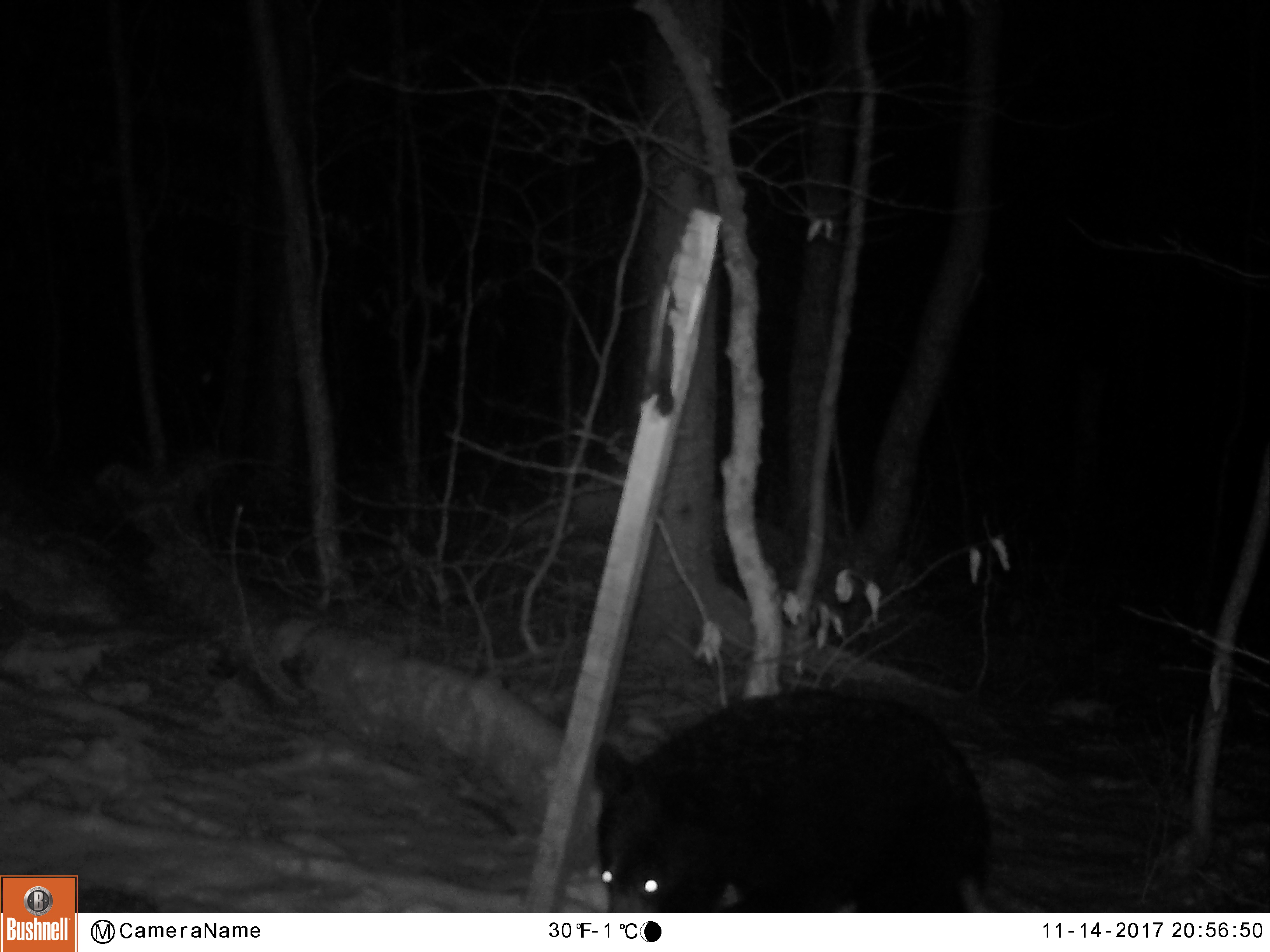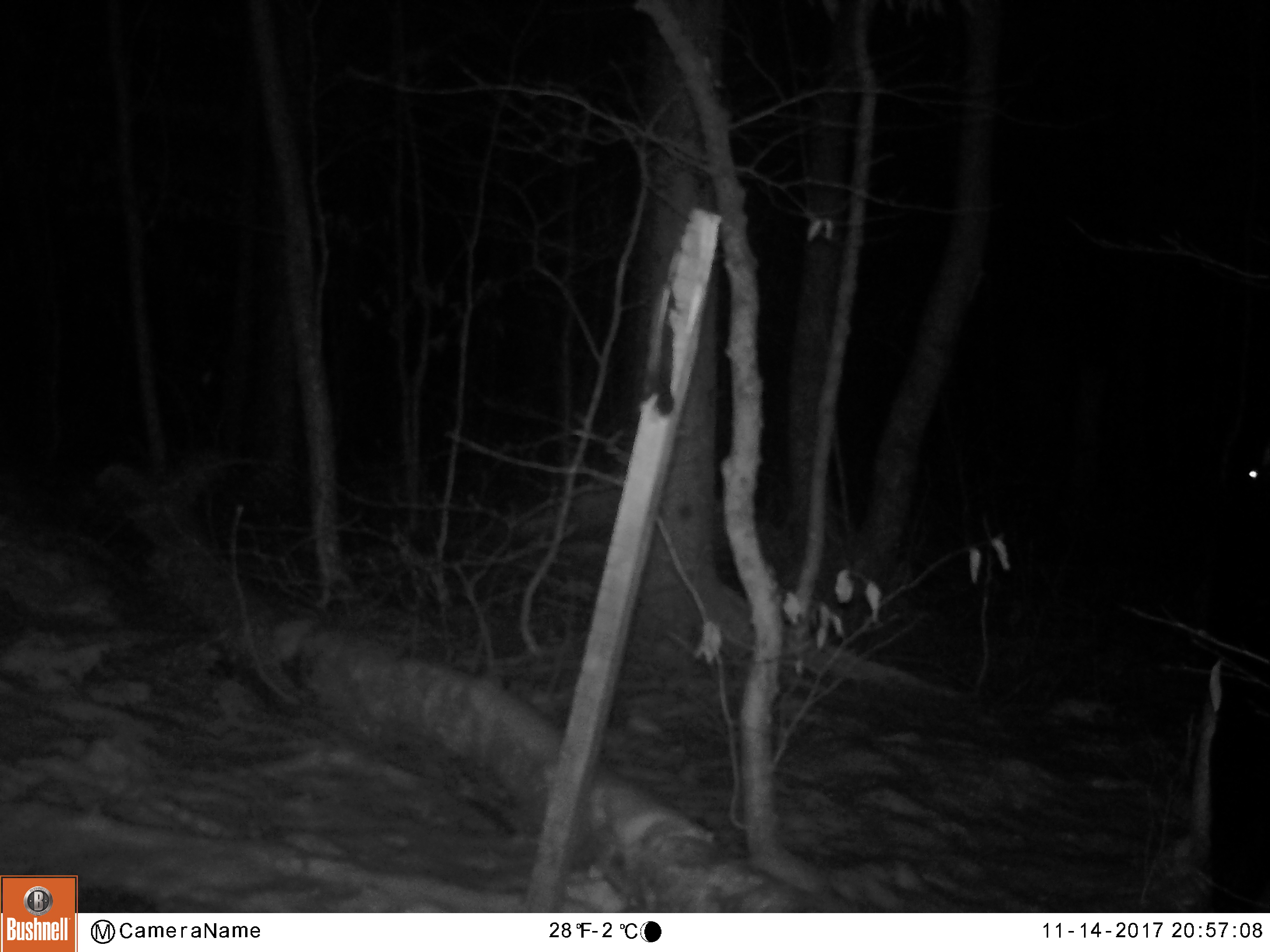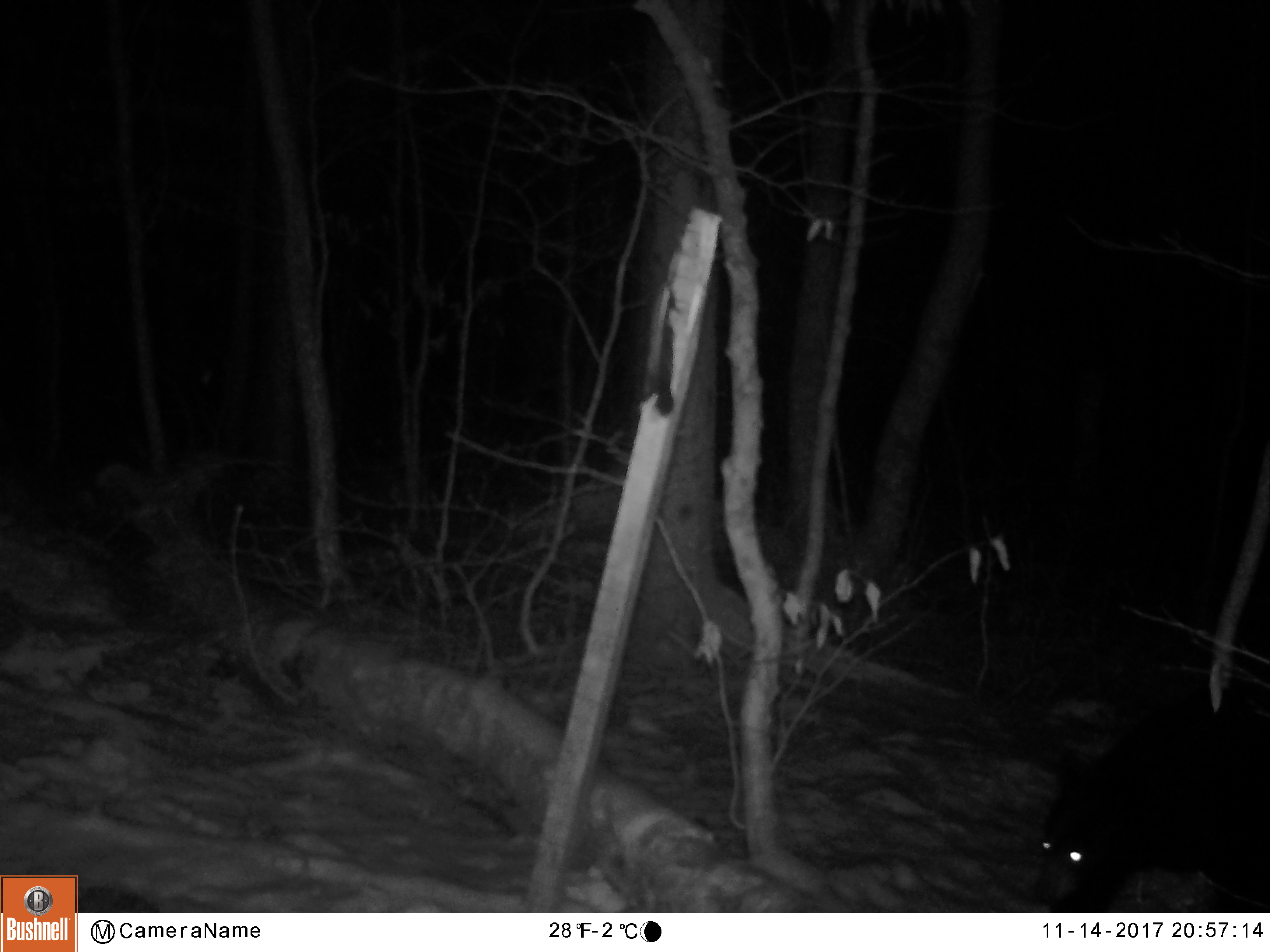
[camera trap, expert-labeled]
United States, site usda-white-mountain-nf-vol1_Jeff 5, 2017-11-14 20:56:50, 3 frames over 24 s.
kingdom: Animalia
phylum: Chordata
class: Mammalia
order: Carnivora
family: Ursidae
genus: Ursus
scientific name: Ursus americanus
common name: black bear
Black bear (Ursus americanus).